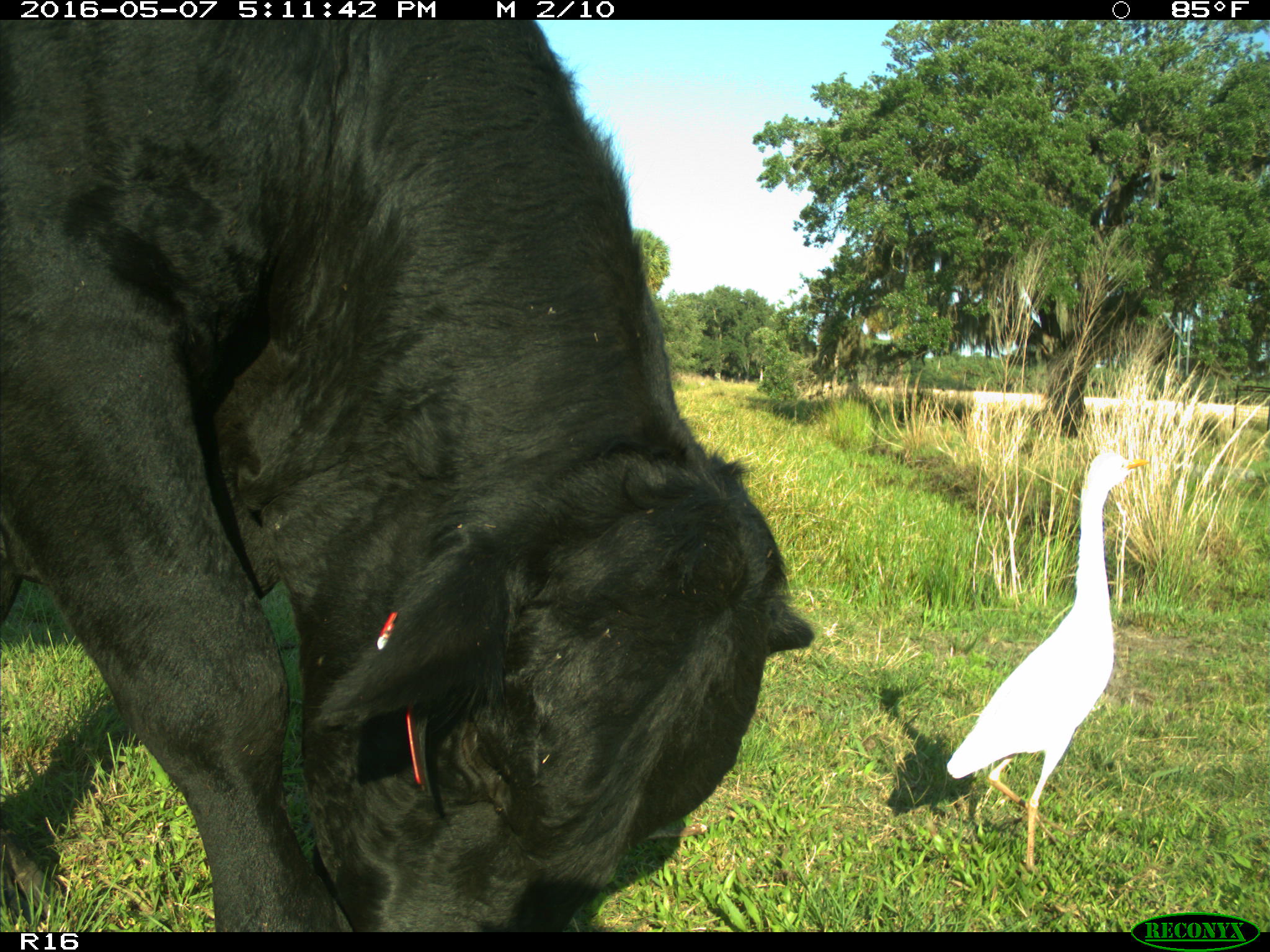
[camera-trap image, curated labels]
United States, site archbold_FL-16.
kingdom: Animalia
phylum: Chordata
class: Mammalia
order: Artiodactyla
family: Bovidae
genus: Bos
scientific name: Bos taurus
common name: domestic cow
Bos taurus (domestic cow).